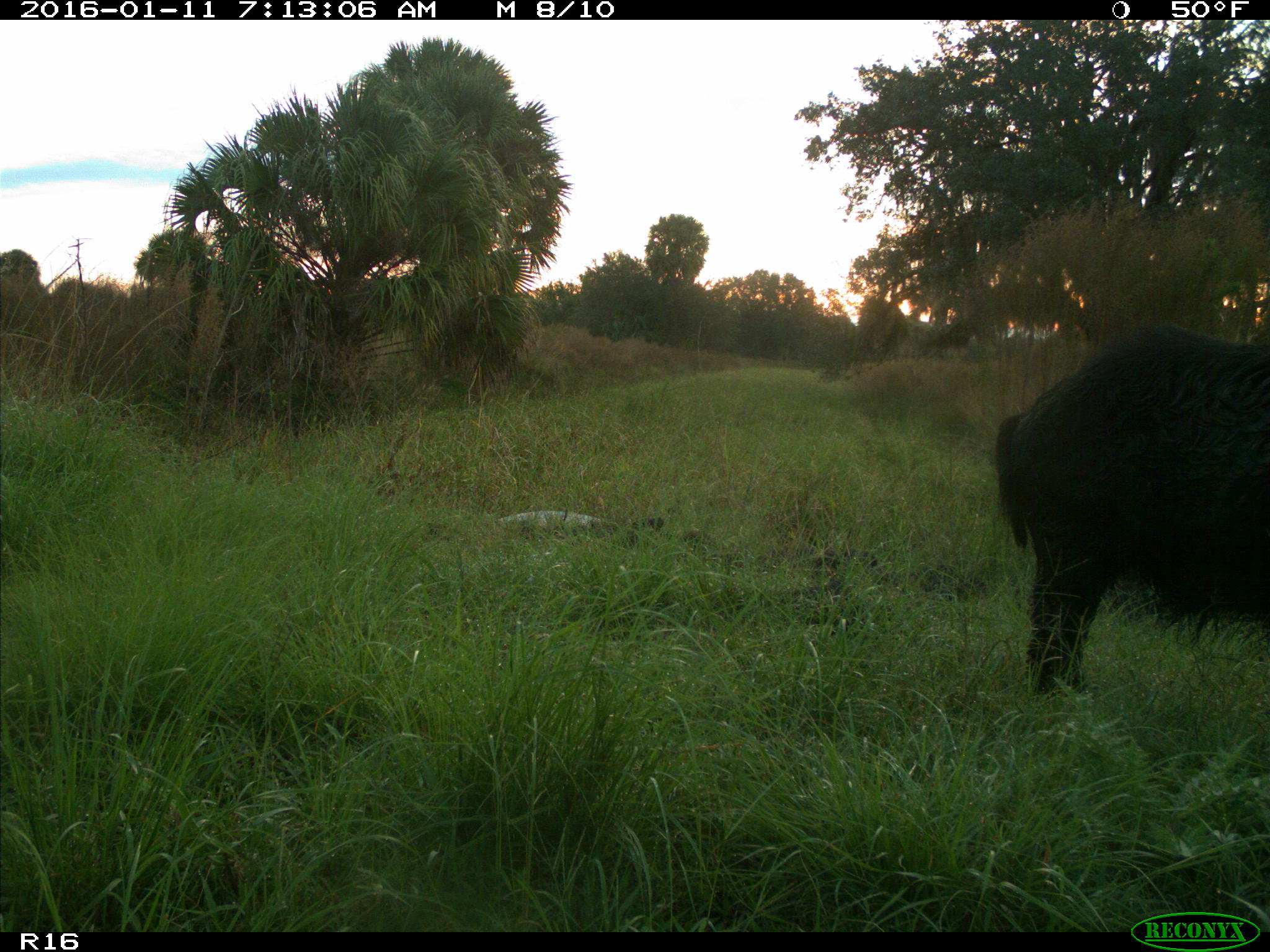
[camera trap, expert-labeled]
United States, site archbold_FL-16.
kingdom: Animalia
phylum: Chordata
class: Mammalia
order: Artiodactyla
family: Suidae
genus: Sus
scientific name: Sus scrofa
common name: wild boar